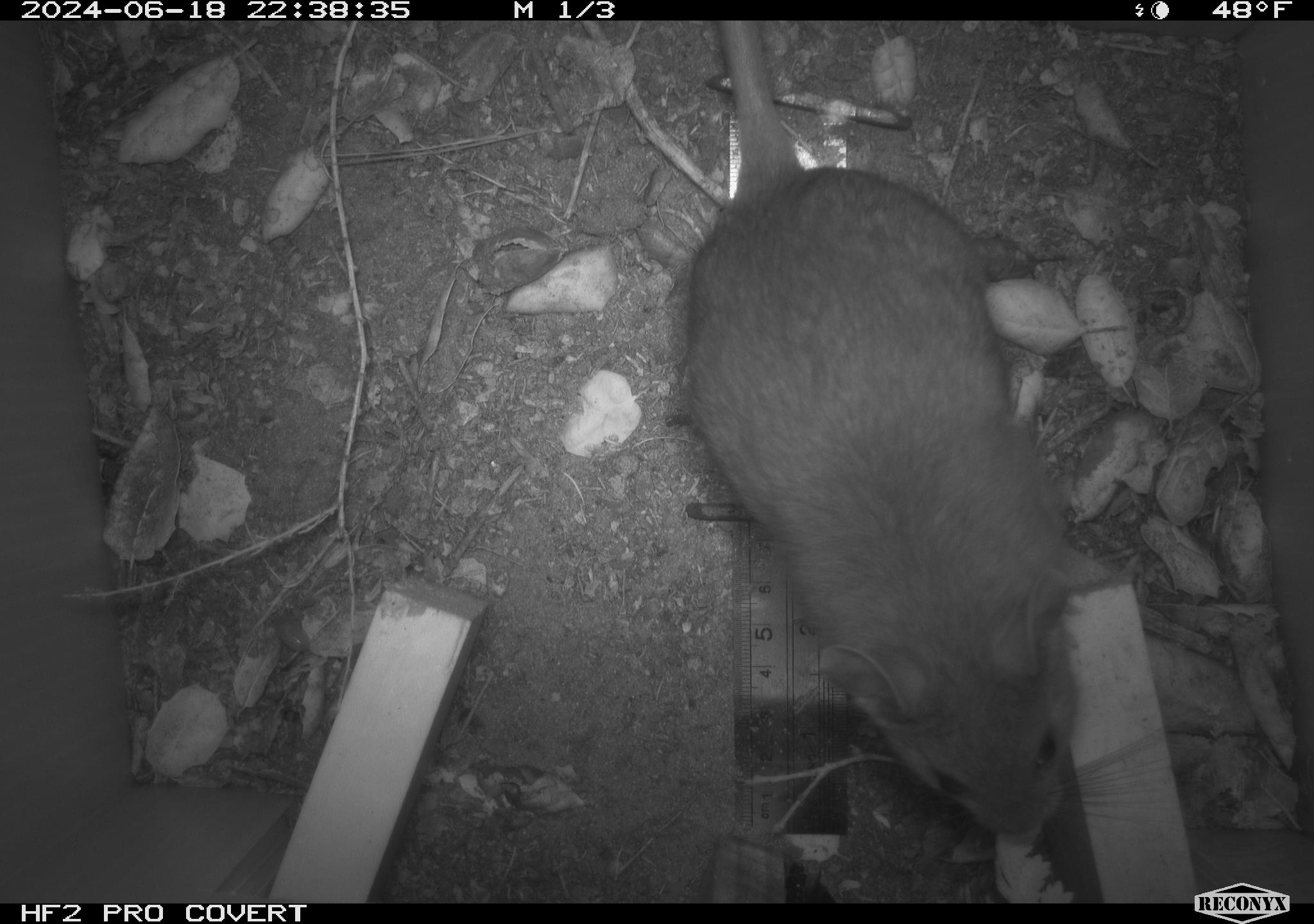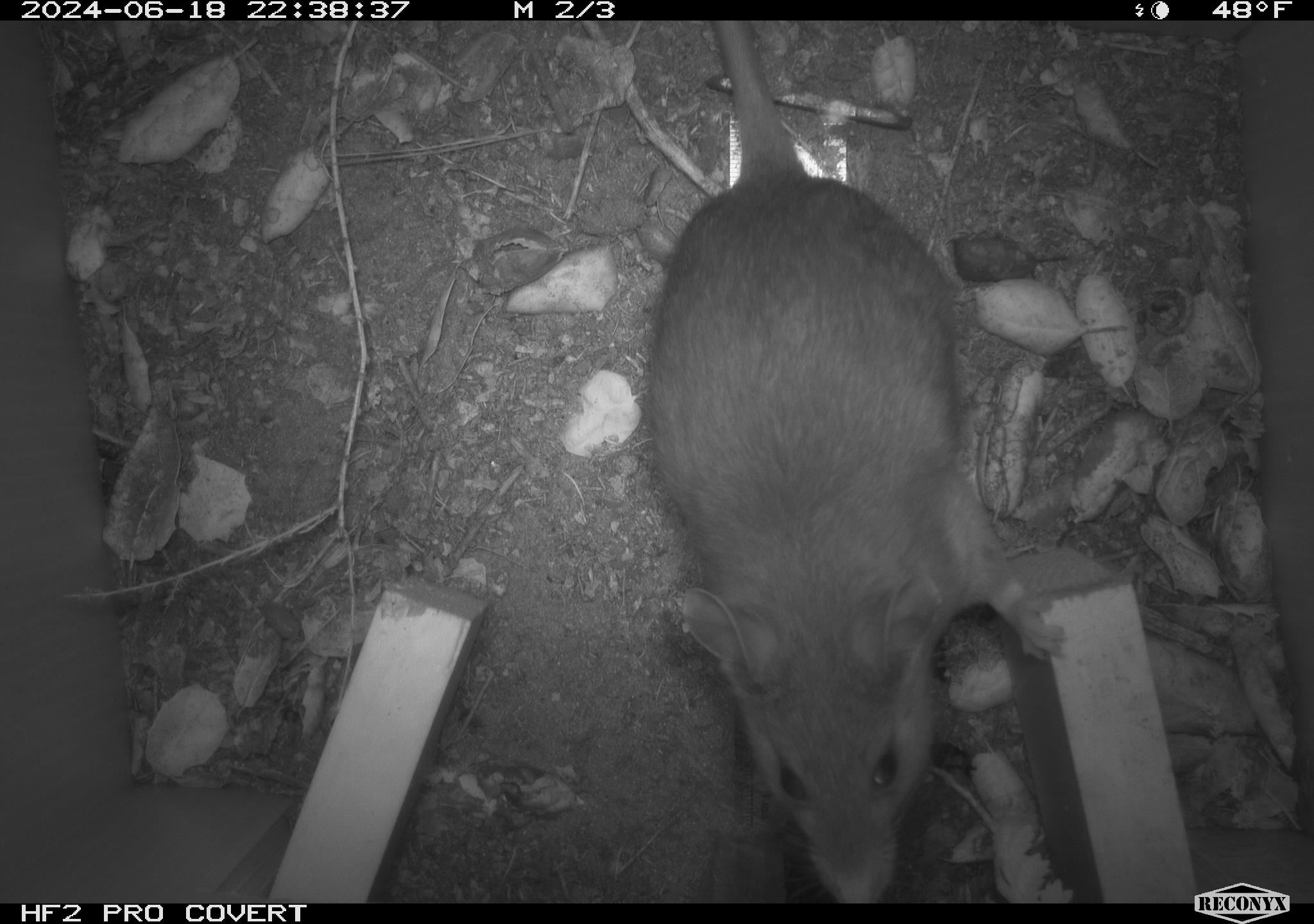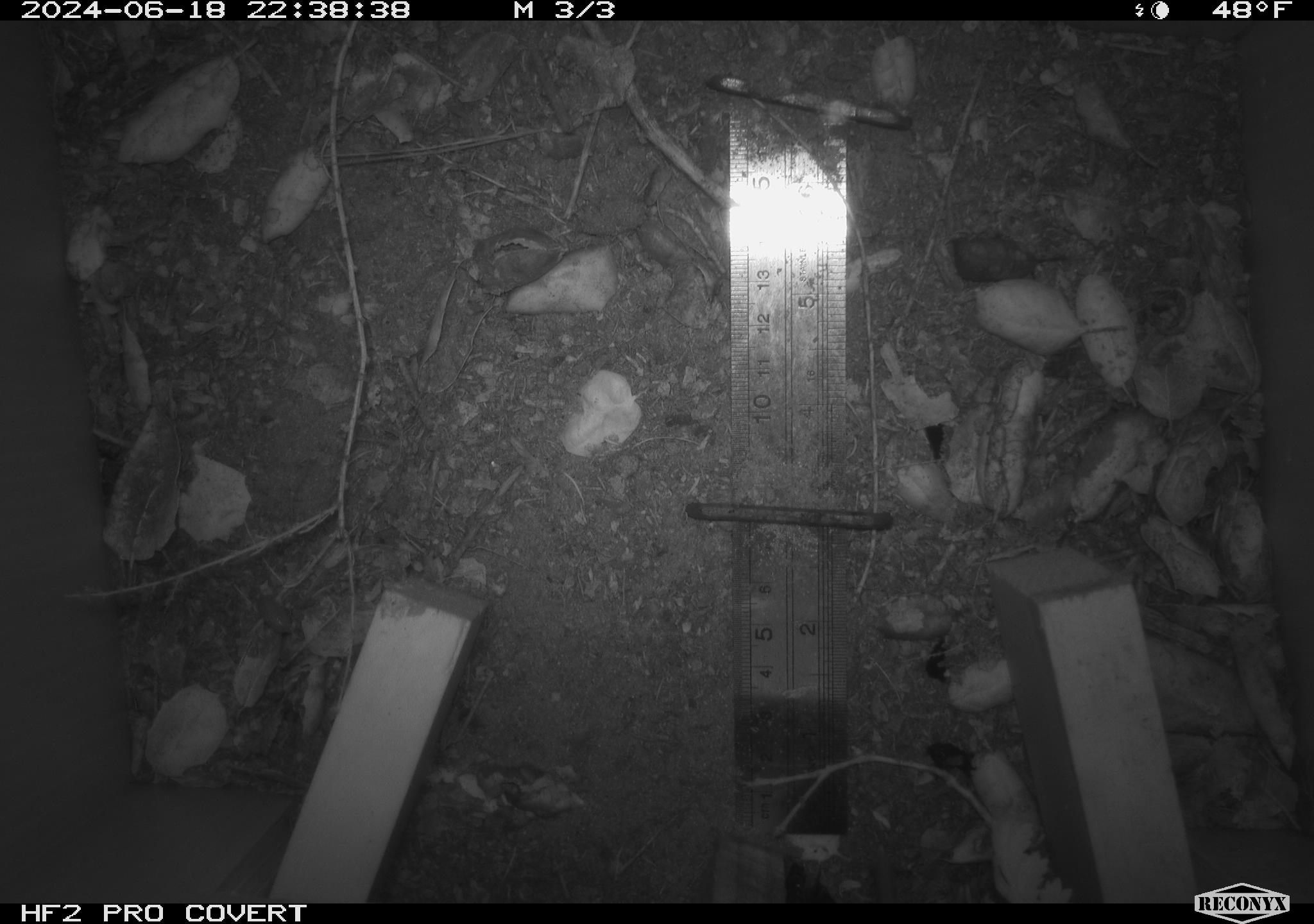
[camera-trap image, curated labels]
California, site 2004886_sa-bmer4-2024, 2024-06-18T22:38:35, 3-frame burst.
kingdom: Animalia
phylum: Chordata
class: Mammalia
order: Rodentia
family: Muridae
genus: Rattus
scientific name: Rattus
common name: rat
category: rattus species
Rattus species (rat) (Rattus).